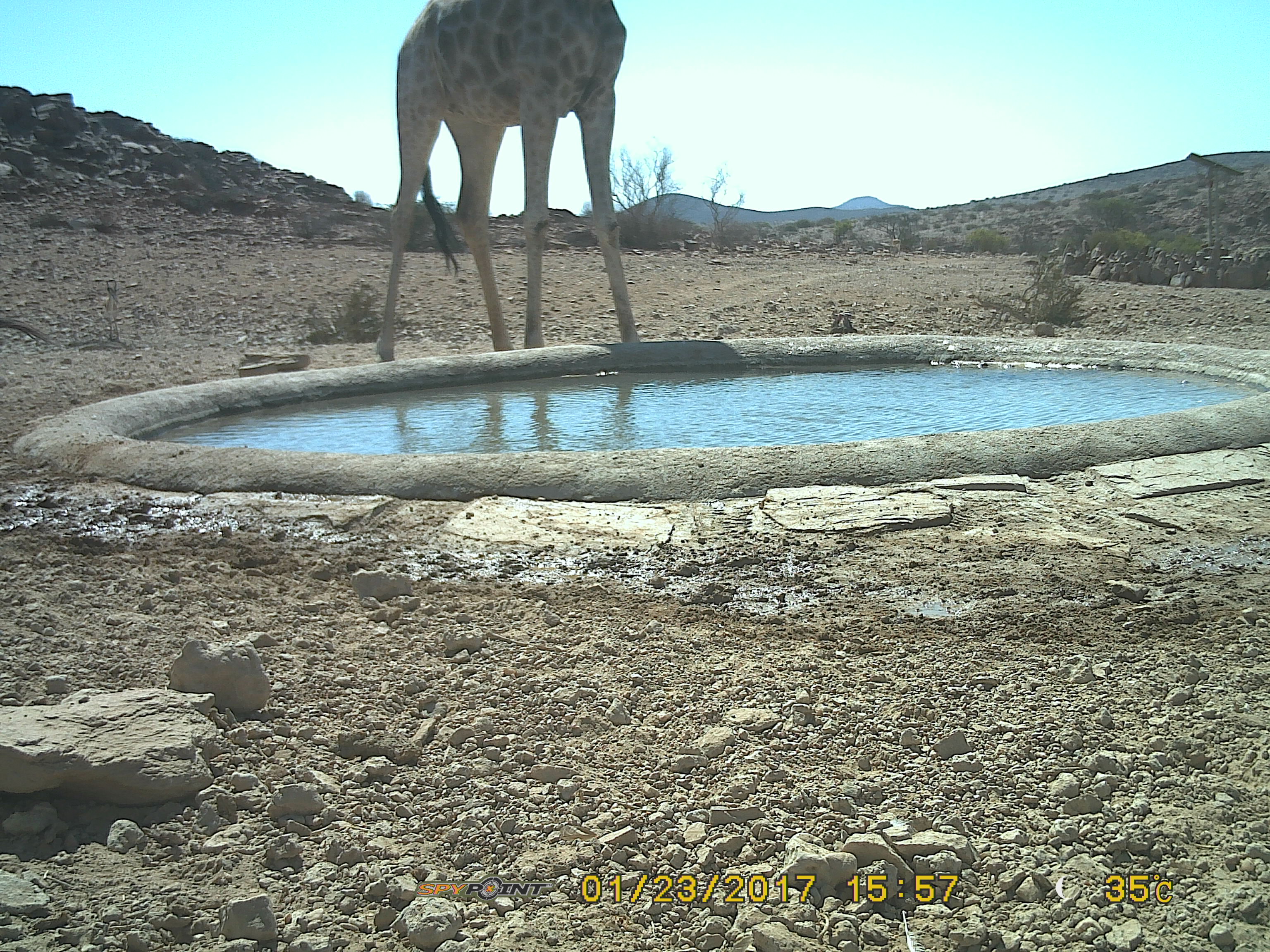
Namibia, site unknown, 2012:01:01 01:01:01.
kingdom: Animalia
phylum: Chordata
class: Mammalia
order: Artiodactyla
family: Giraffidae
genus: Giraffa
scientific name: Giraffa camelopardalis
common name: giraffe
Giraffa camelopardalis (giraffe).